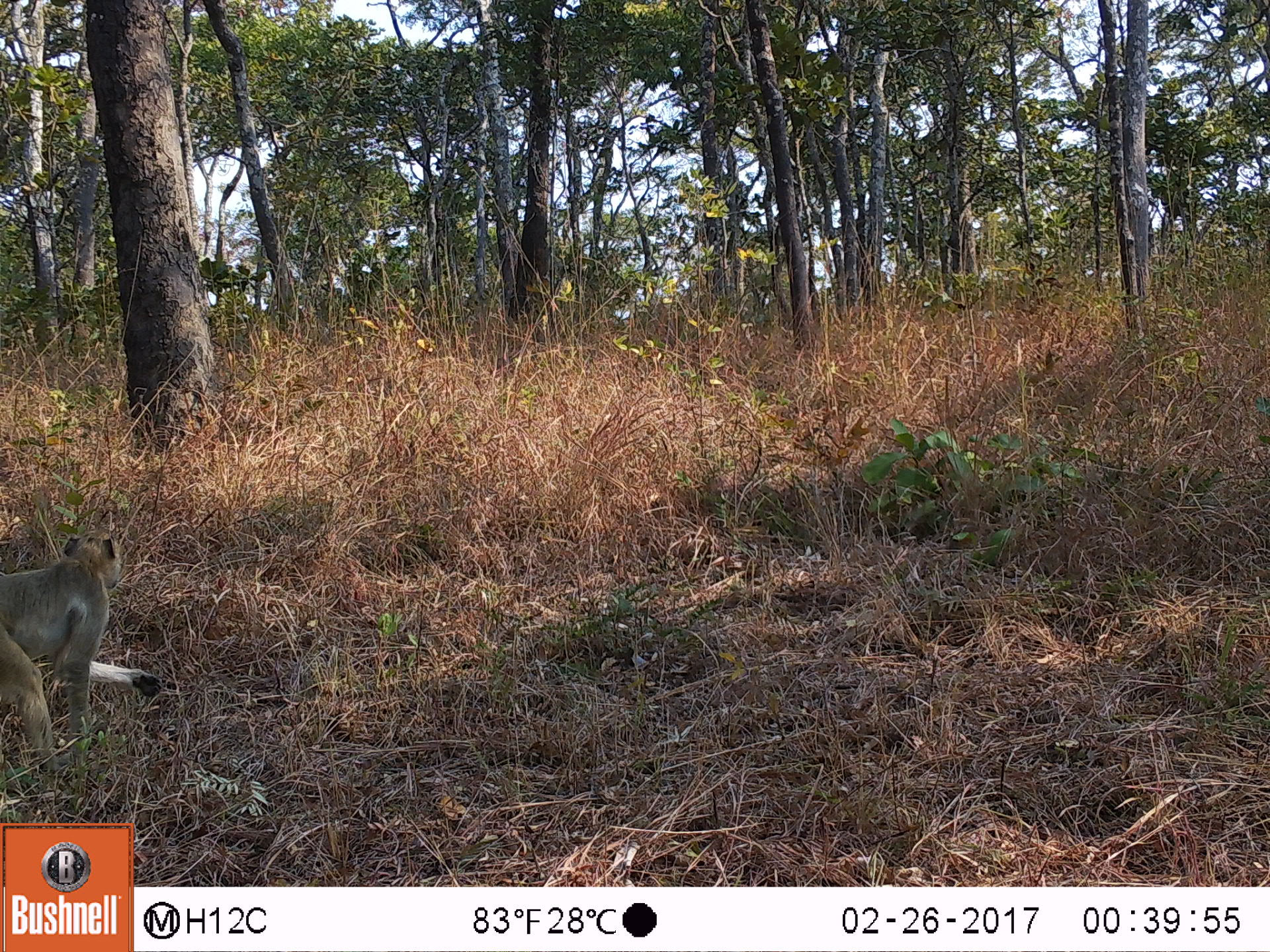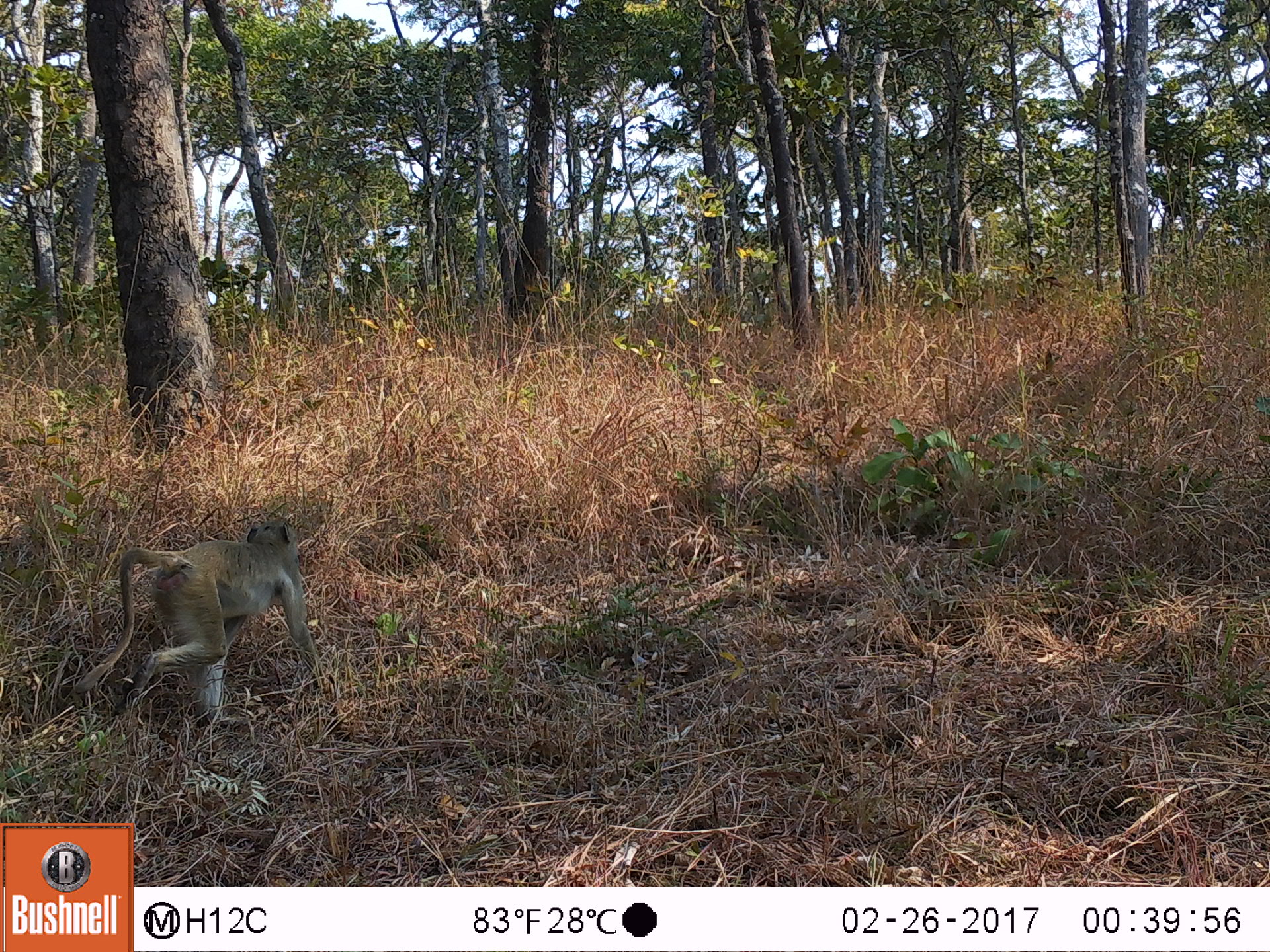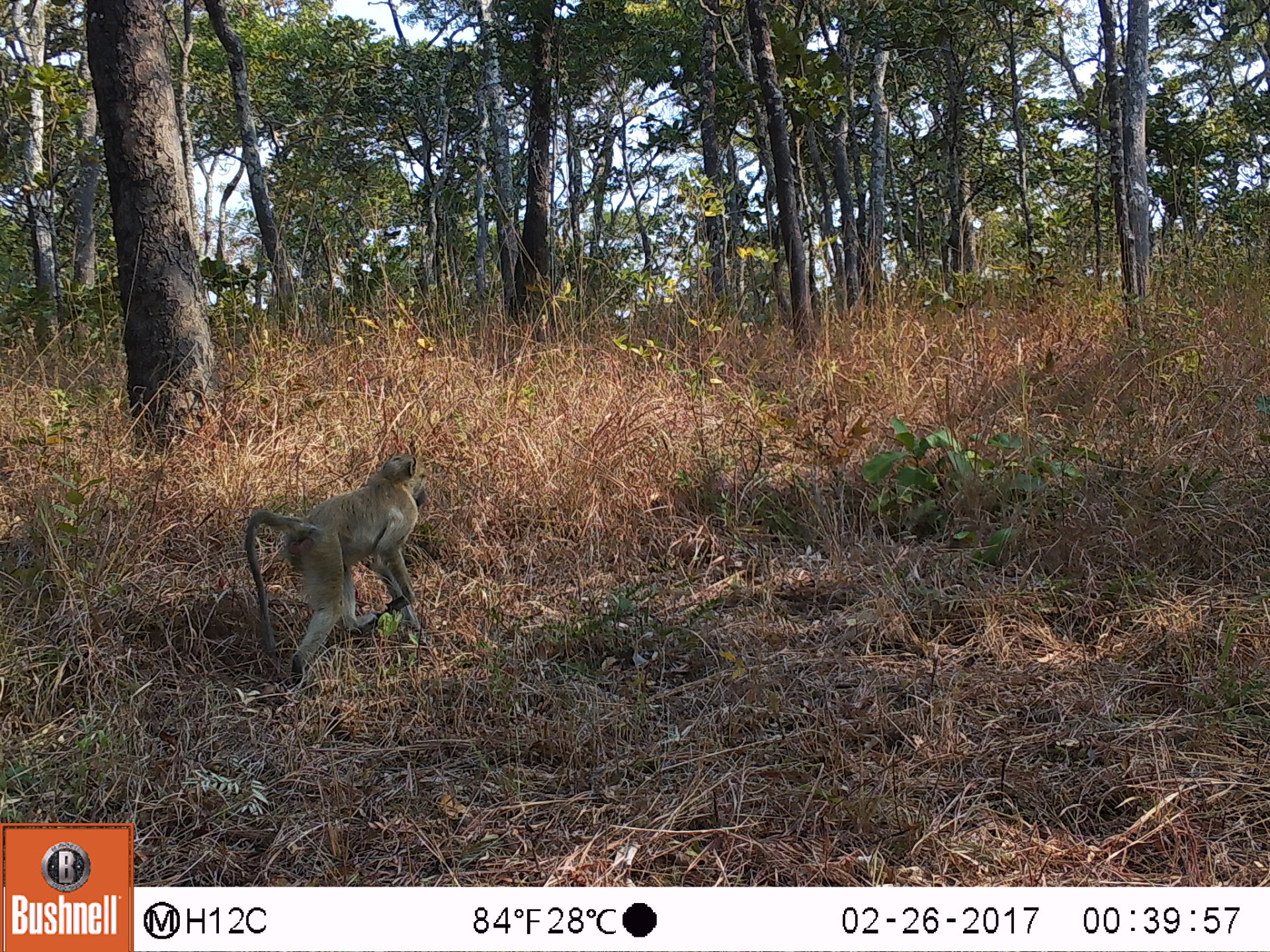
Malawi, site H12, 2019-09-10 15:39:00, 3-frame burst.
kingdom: Animalia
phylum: Chordata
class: Mammalia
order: Primates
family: Cercopithecidae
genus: Papio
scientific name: Papio cynocephalus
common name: yellow baboon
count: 1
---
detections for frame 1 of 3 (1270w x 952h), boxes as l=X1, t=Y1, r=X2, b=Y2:
yellow baboon: l=0, t=526, r=162, b=766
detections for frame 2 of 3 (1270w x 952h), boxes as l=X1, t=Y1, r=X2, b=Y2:
yellow baboon: l=84, t=518, r=315, b=723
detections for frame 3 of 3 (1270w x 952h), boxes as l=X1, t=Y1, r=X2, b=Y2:
yellow baboon: l=236, t=454, r=432, b=683